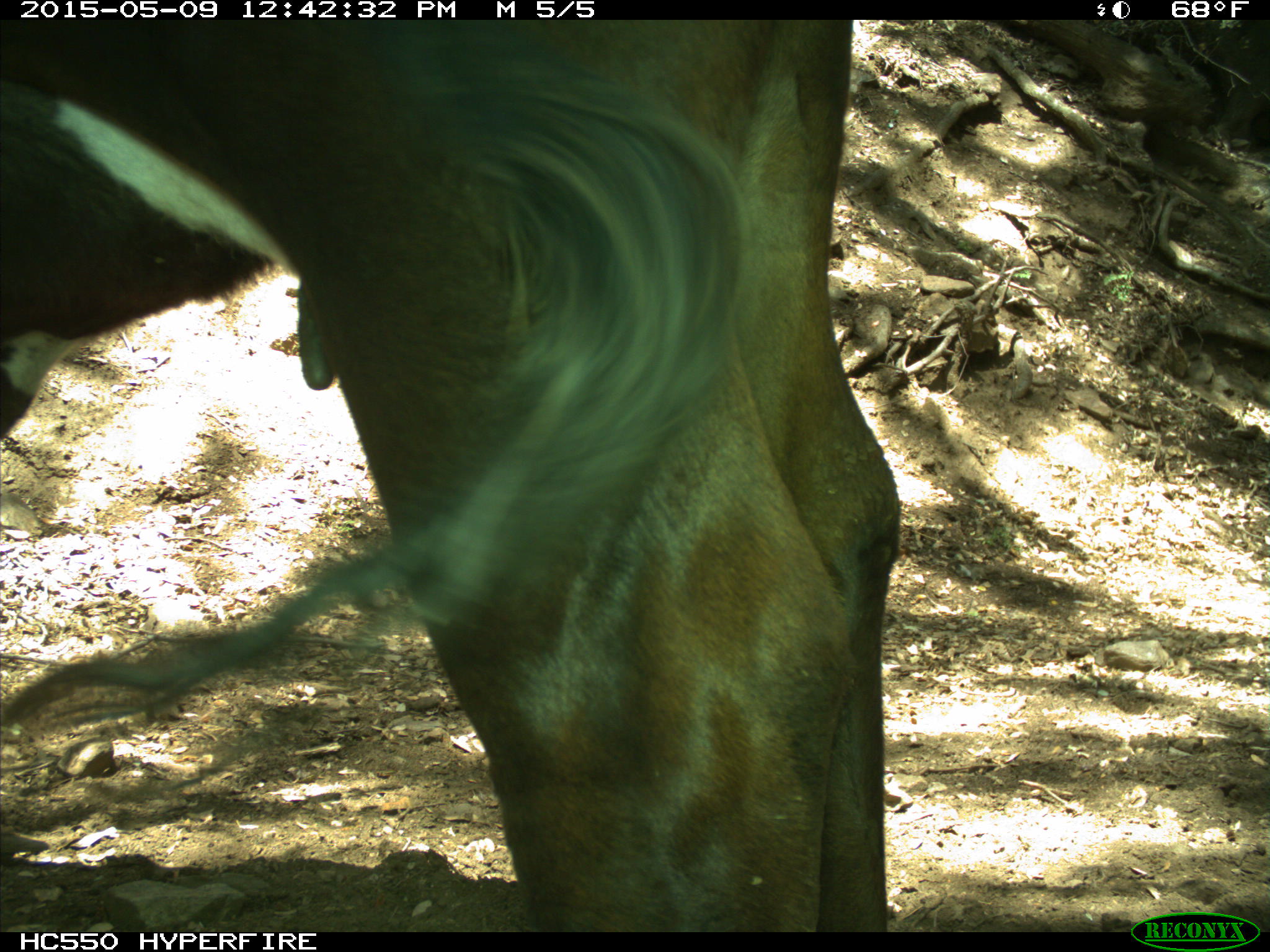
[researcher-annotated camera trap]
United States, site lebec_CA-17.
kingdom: Animalia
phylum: Chordata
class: Mammalia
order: Artiodactyla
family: Bovidae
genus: Bos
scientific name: Bos taurus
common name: domestic cow